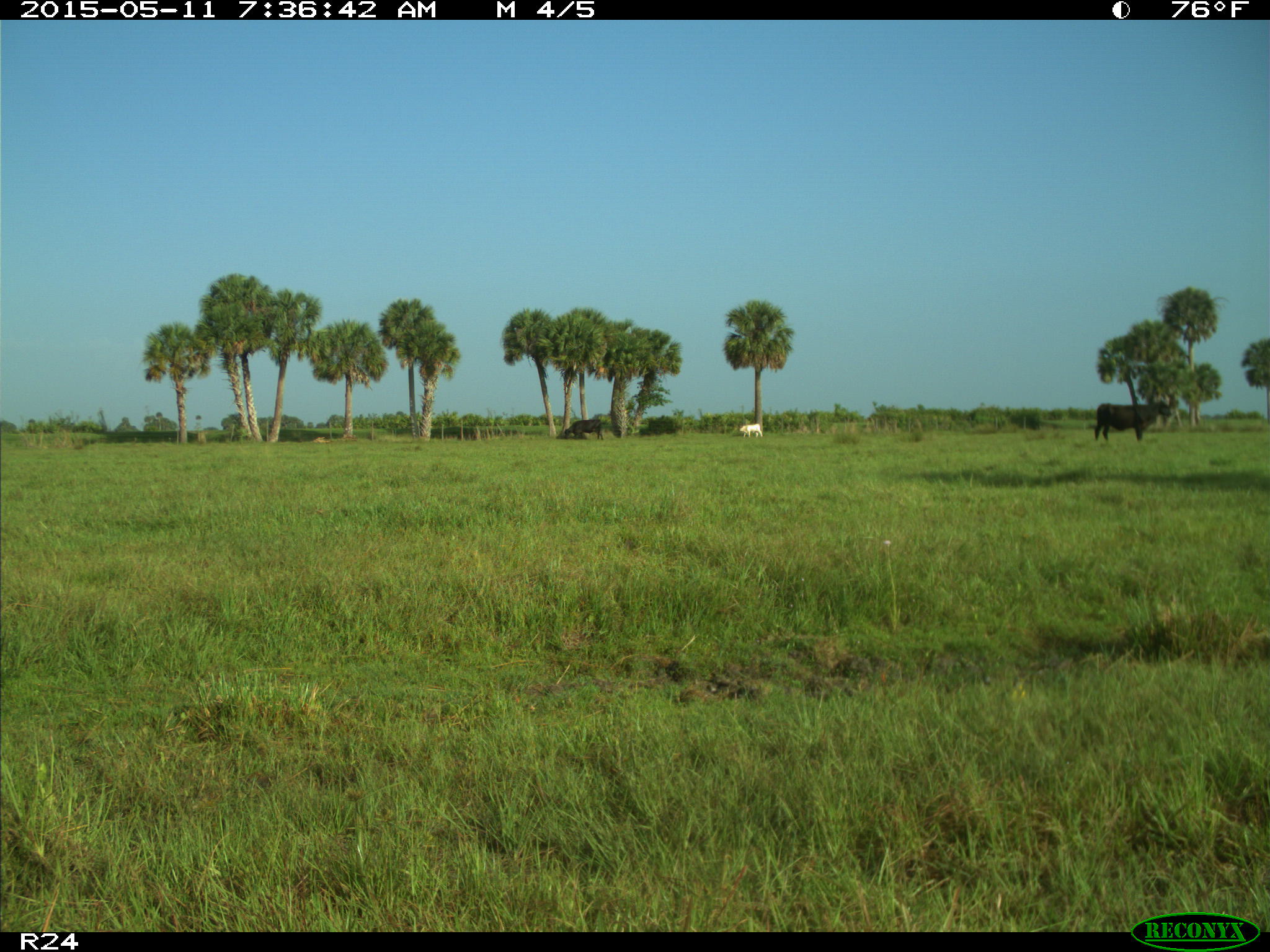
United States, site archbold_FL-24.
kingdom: Animalia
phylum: Chordata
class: Mammalia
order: Artiodactyla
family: Bovidae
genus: Bos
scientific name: Bos taurus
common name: domestic cow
Bos taurus (domestic cow).